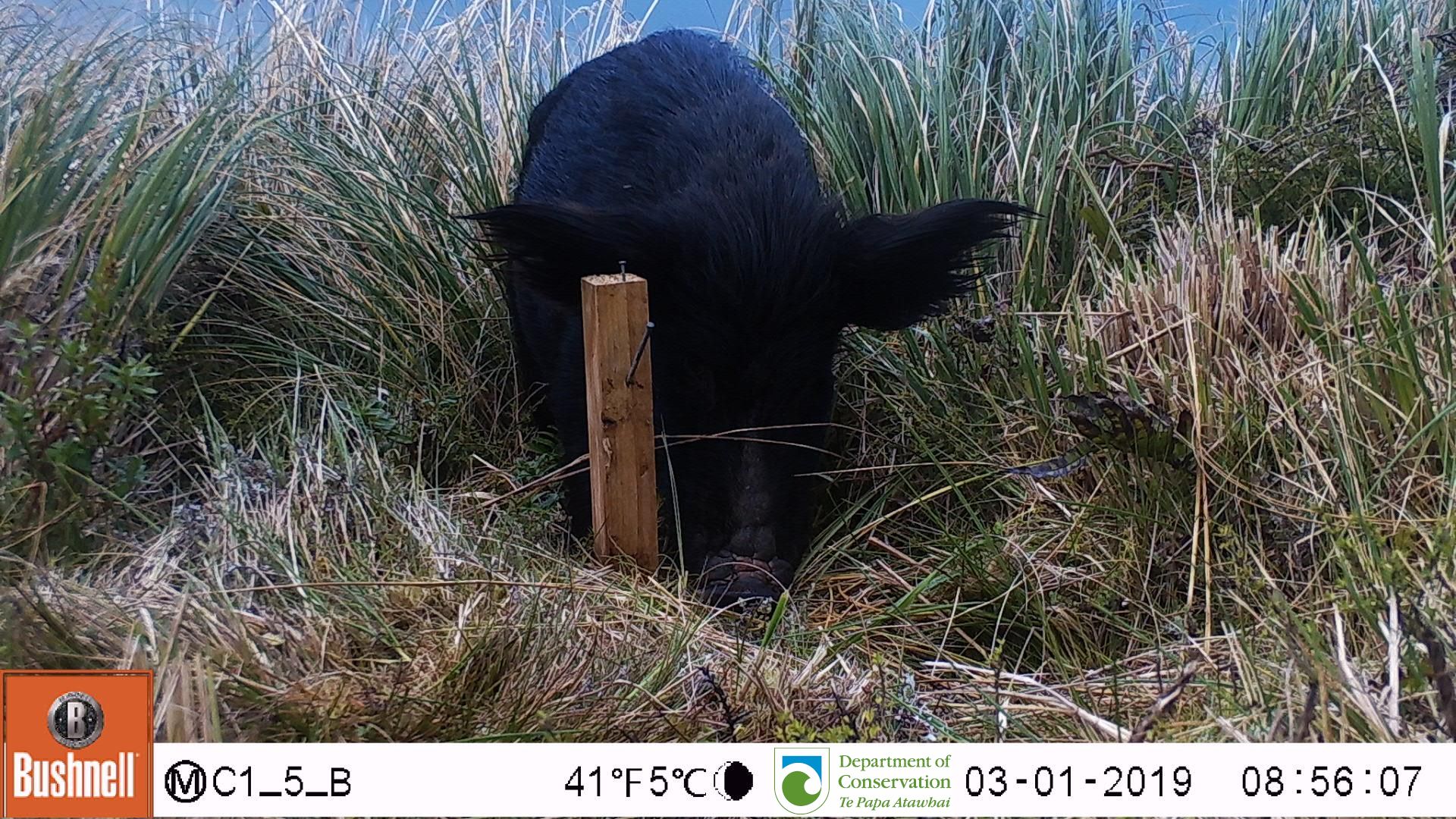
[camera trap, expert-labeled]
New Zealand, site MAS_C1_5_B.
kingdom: Animalia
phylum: Chordata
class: Mammalia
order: Artiodactyla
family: Suidae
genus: Sus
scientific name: Sus scrofa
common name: pig